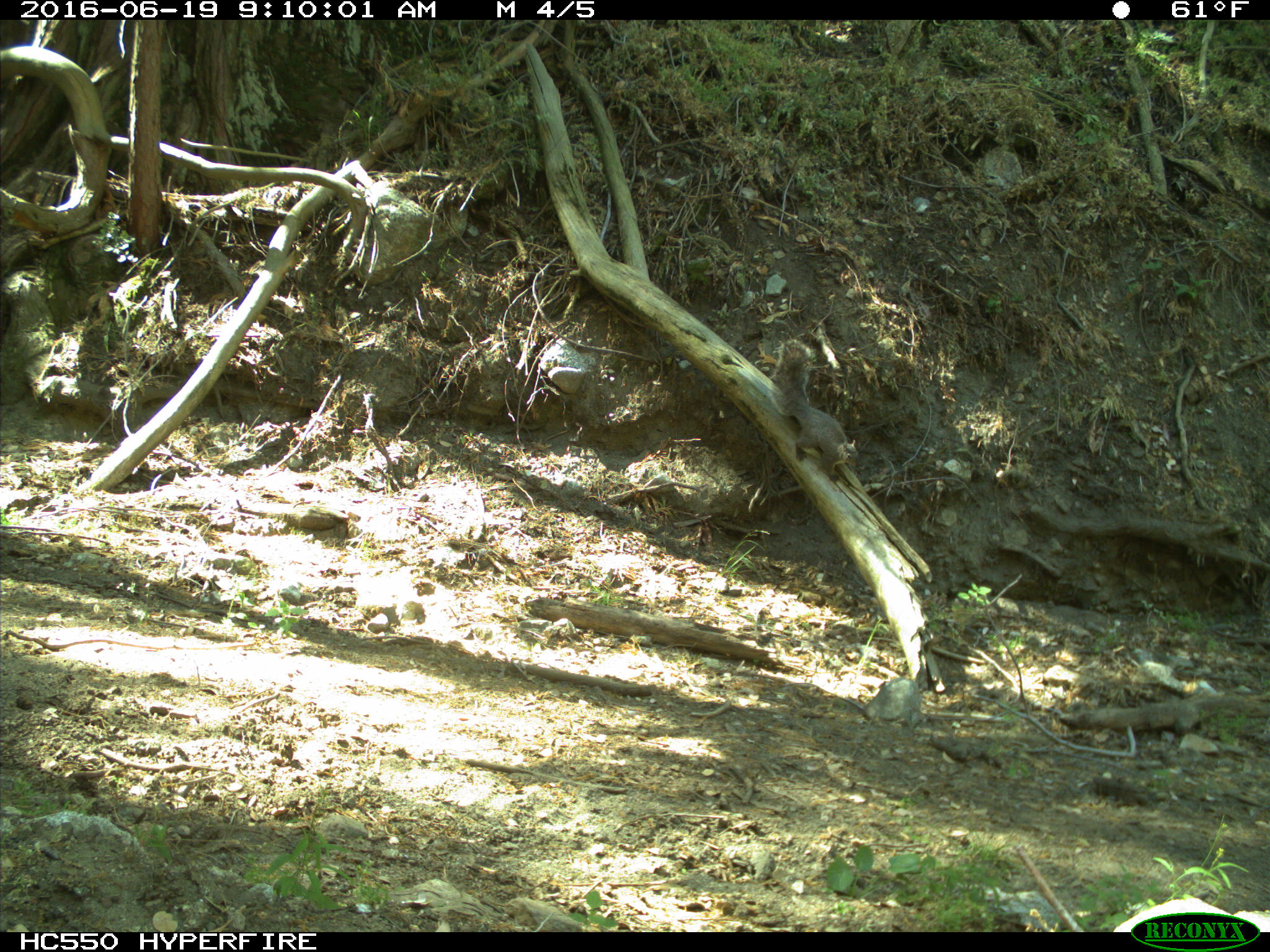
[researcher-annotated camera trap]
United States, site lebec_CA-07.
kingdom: Animalia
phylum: Chordata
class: Mammalia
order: Rodentia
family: Sciuridae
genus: Sciurus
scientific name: Sciurus carolinensis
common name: eastern gray squirrel